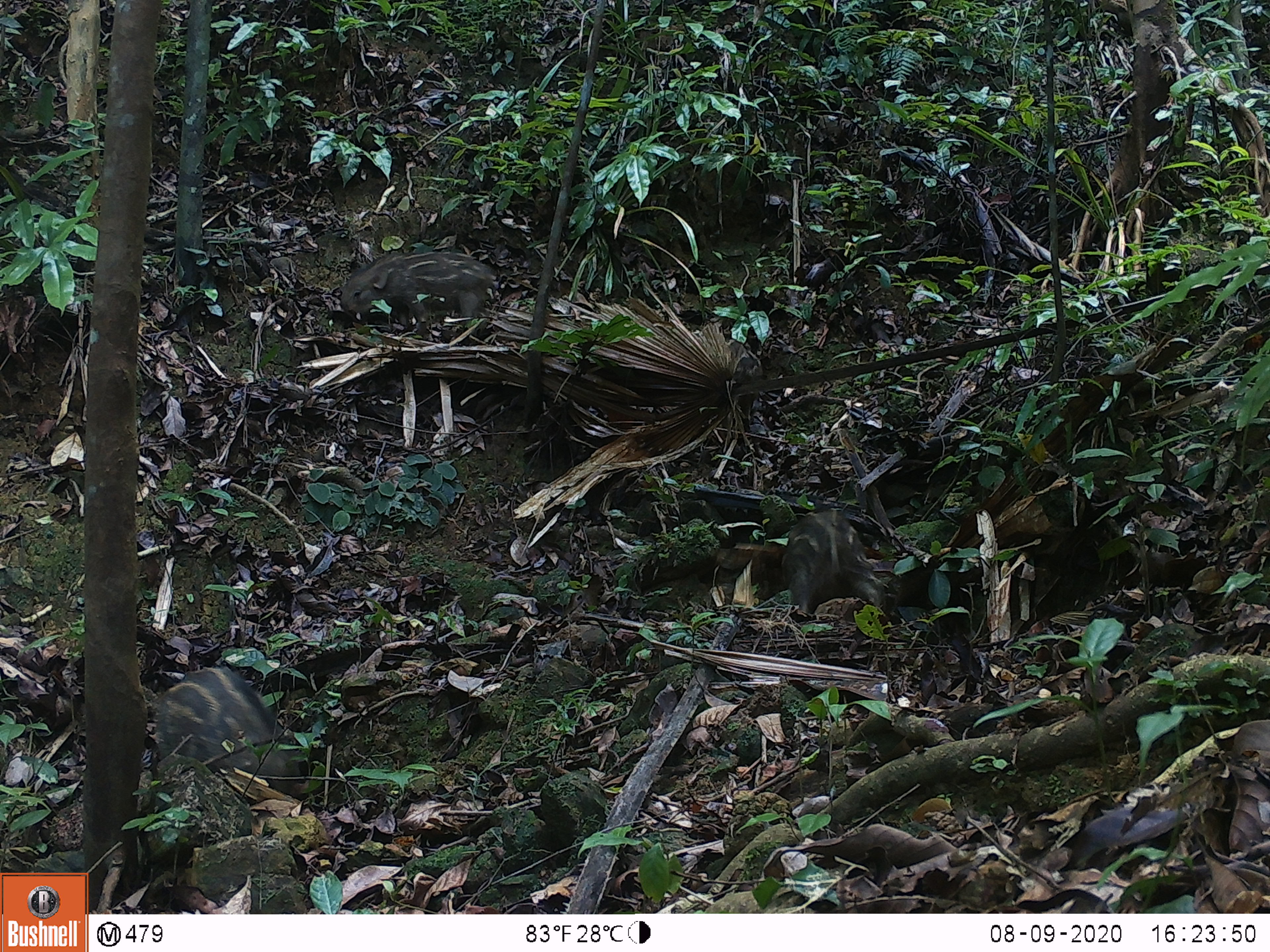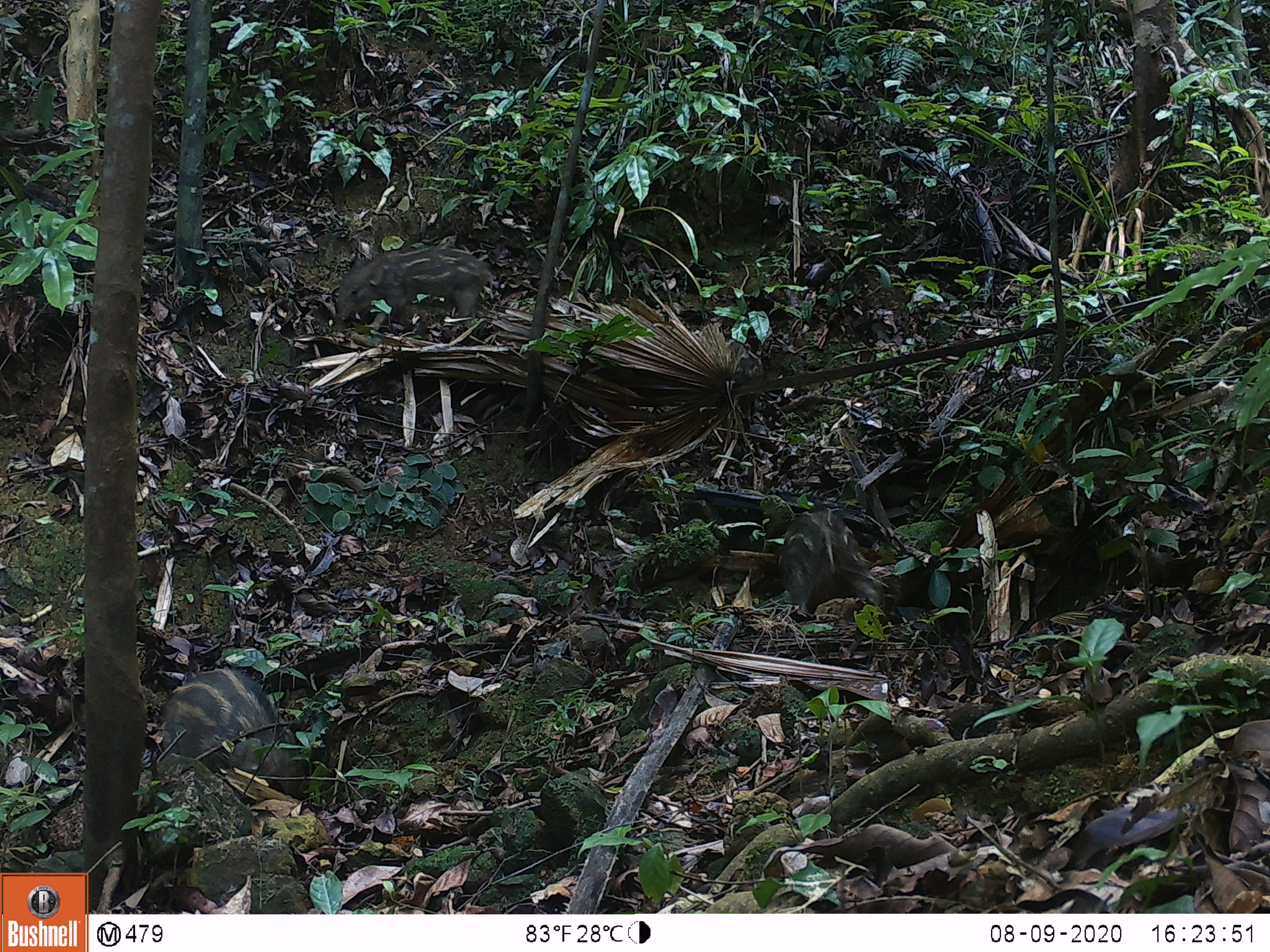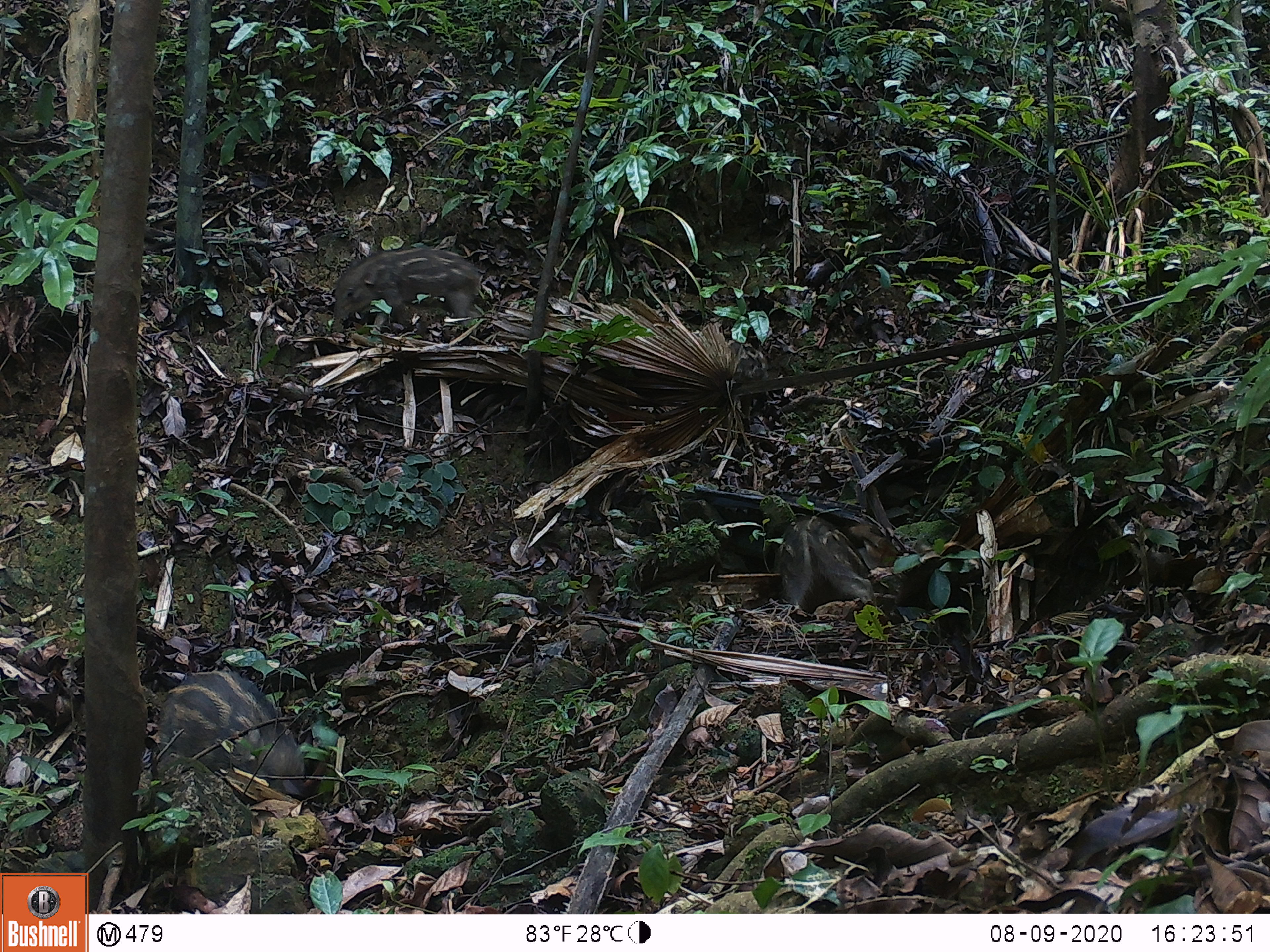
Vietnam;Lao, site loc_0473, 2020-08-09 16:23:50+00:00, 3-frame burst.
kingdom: Animalia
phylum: Chordata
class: Mammalia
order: Artiodactyla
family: Suidae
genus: Sus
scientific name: Sus scrofa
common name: eurasian wild pig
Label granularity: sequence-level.